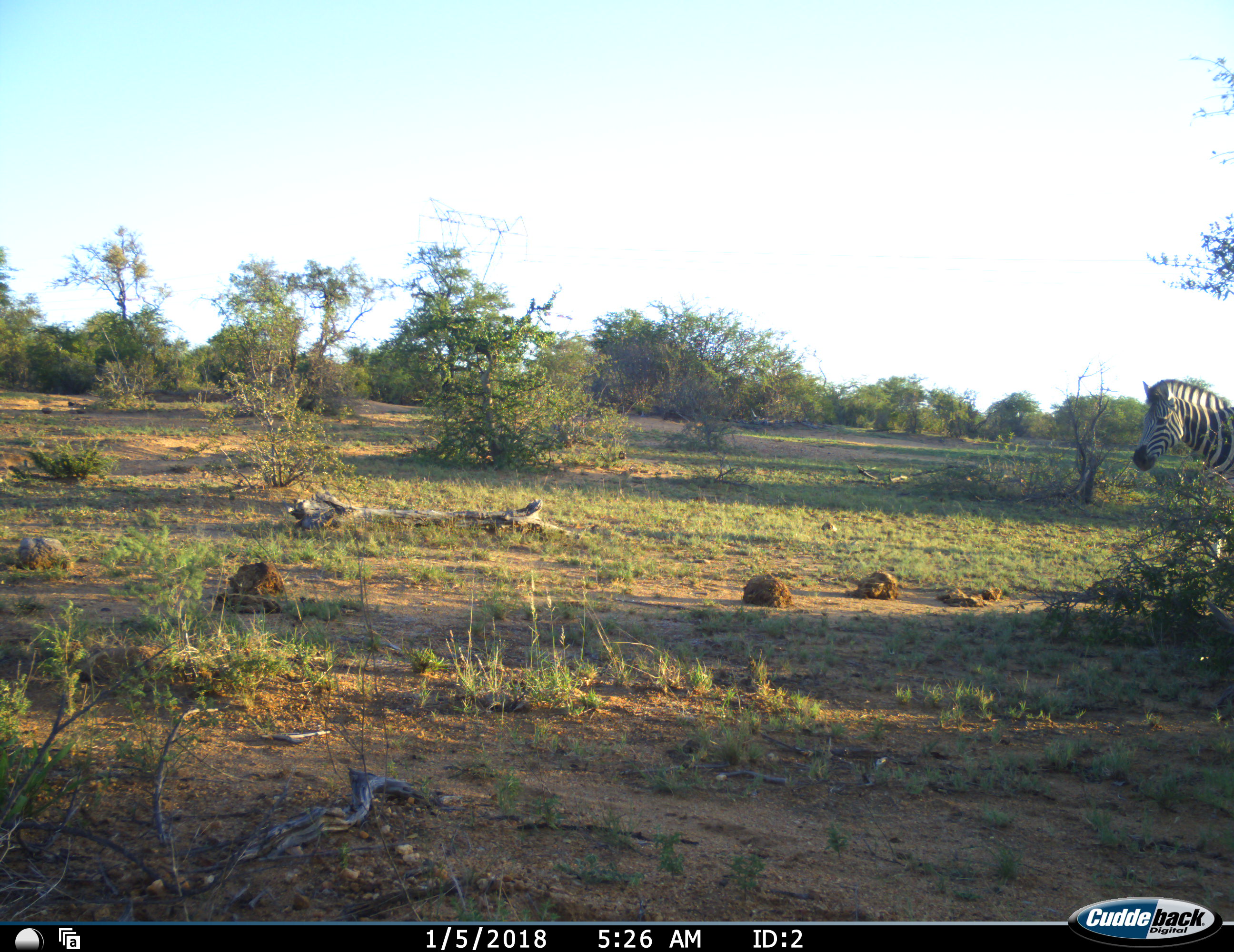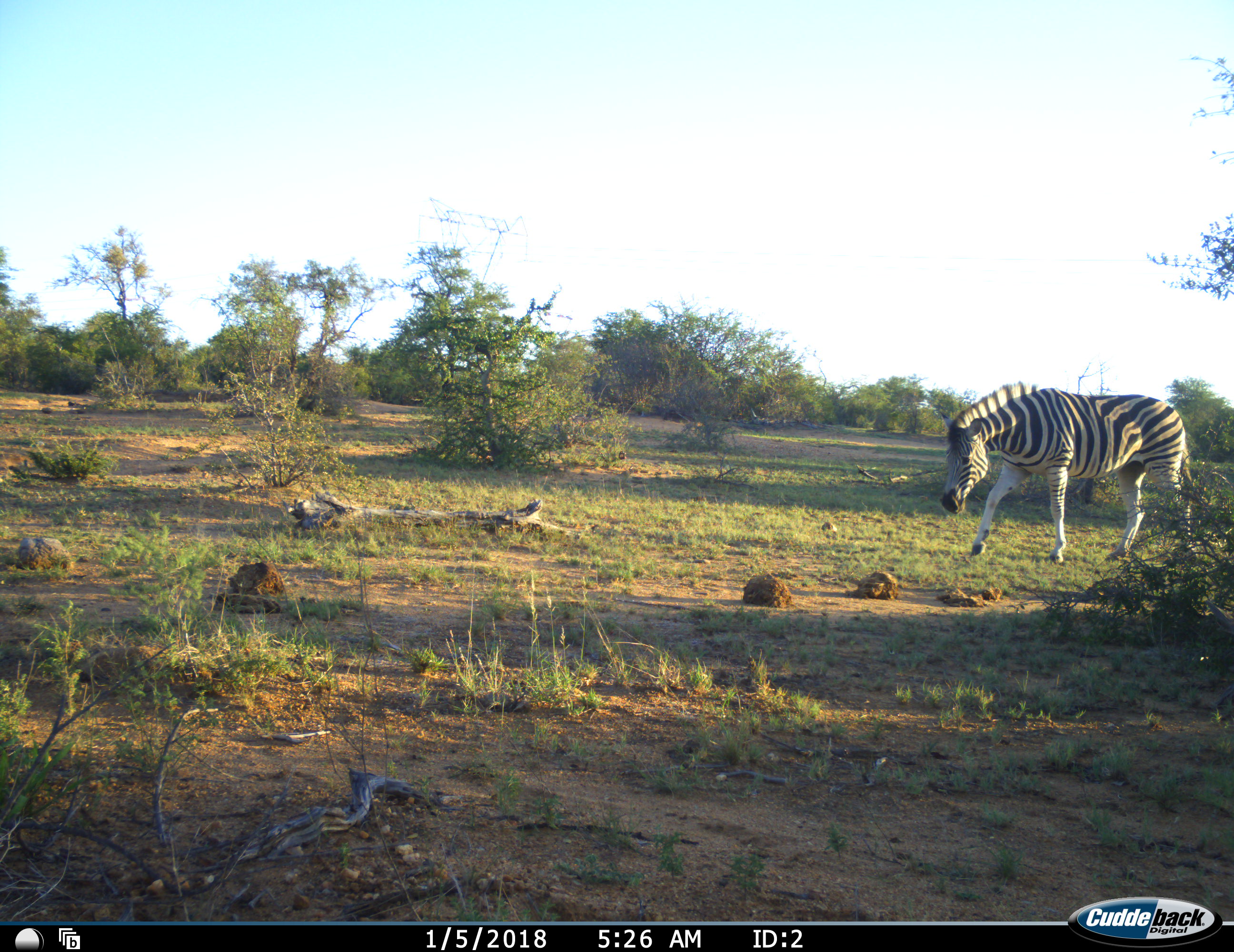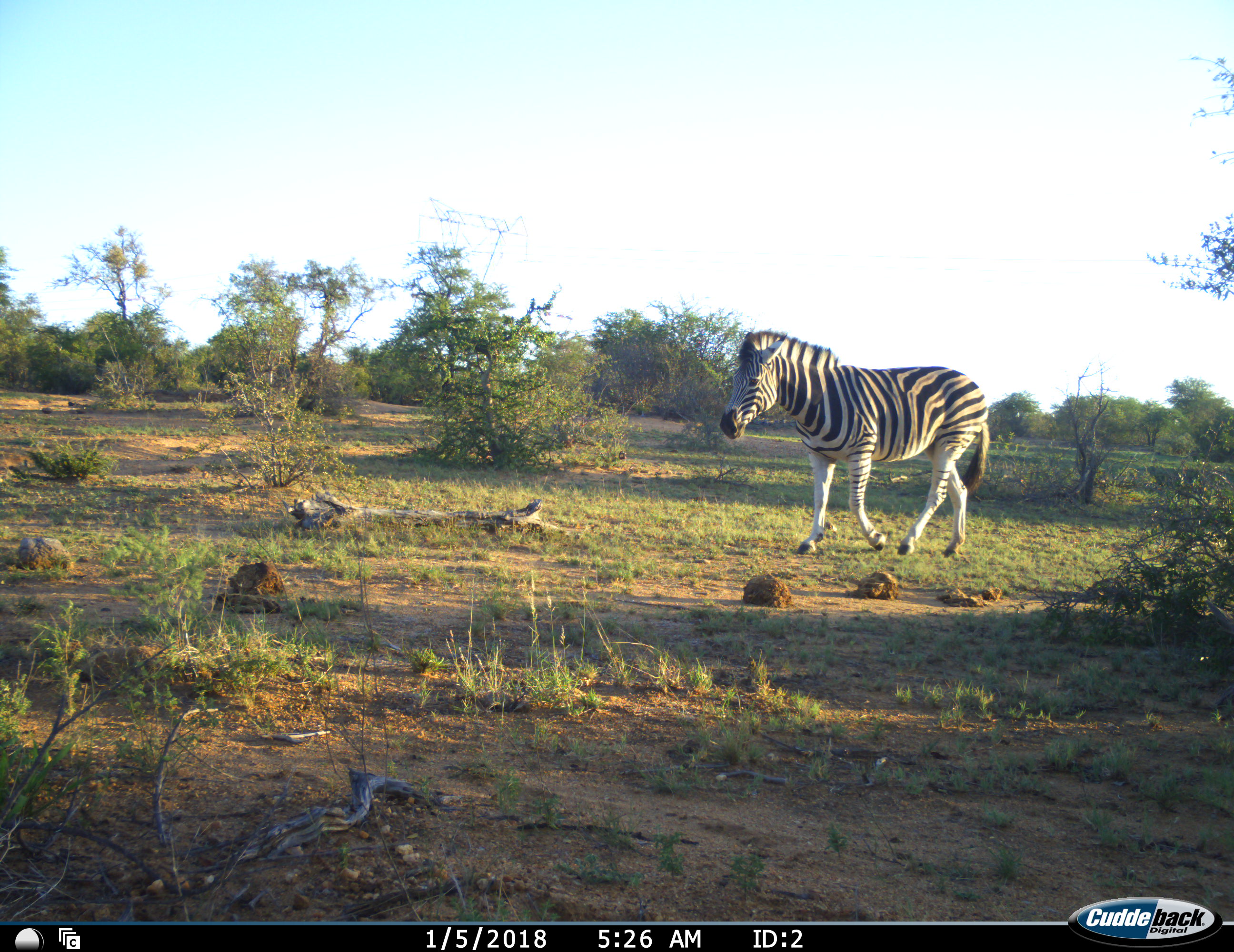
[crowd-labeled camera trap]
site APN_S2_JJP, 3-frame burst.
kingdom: Animalia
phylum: Chordata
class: Mammalia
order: Perissodactyla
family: Equidae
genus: Equus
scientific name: Equus quagga burchellii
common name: burchell's zebra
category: zebraburchells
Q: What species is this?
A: Zebraburchells (burchell's zebra) (Equus quagga burchellii).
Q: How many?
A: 1.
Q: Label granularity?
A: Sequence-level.